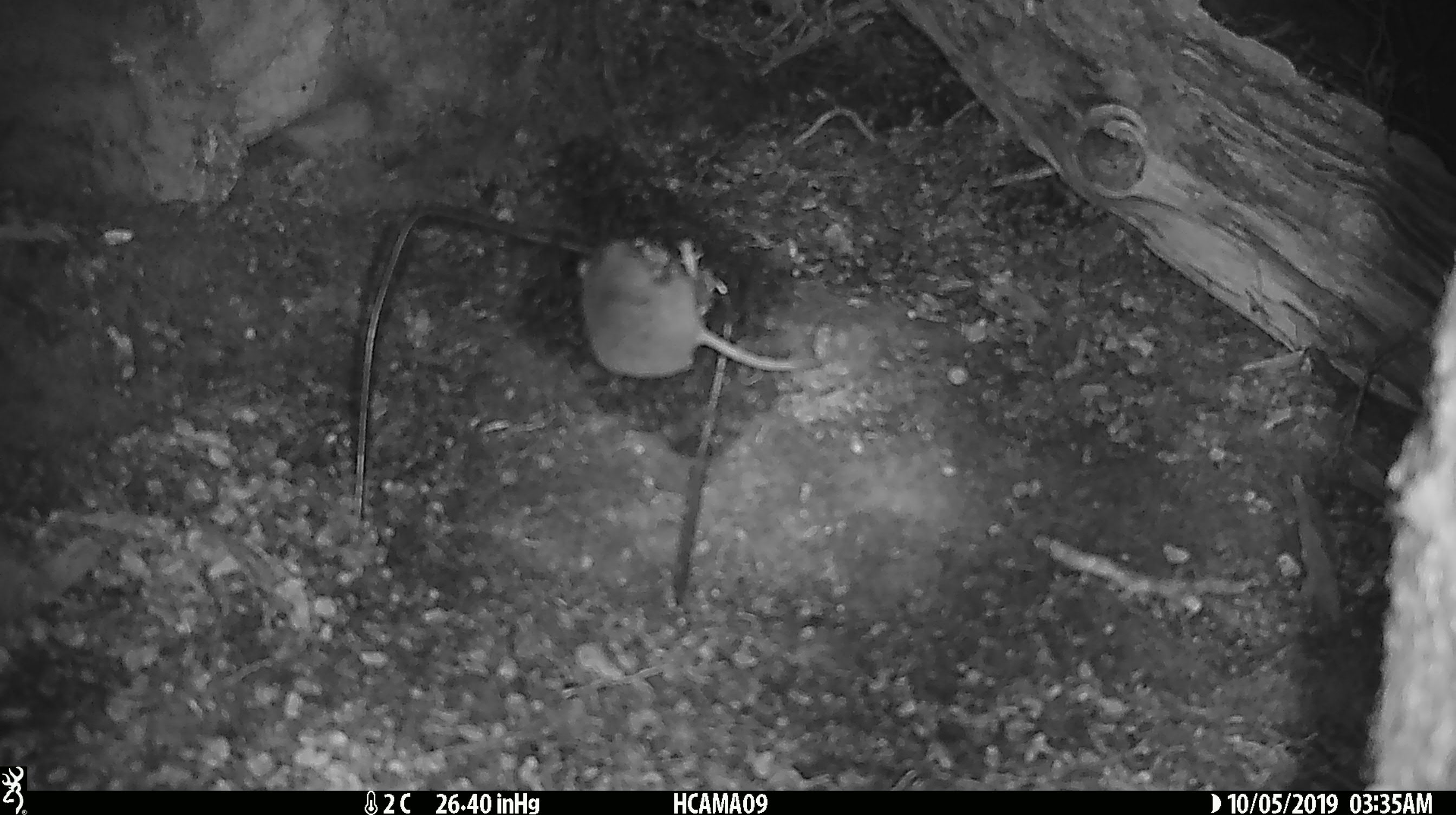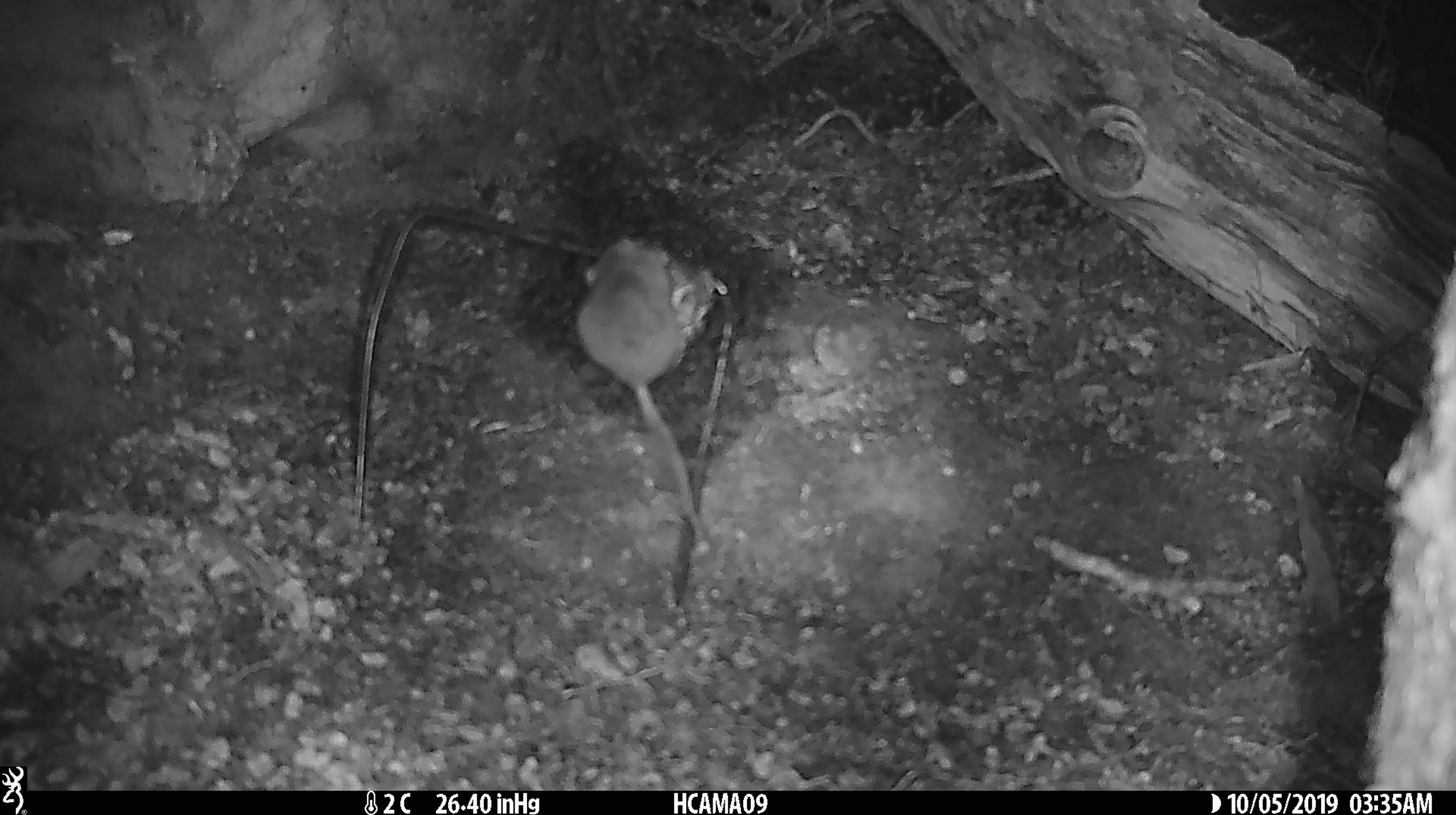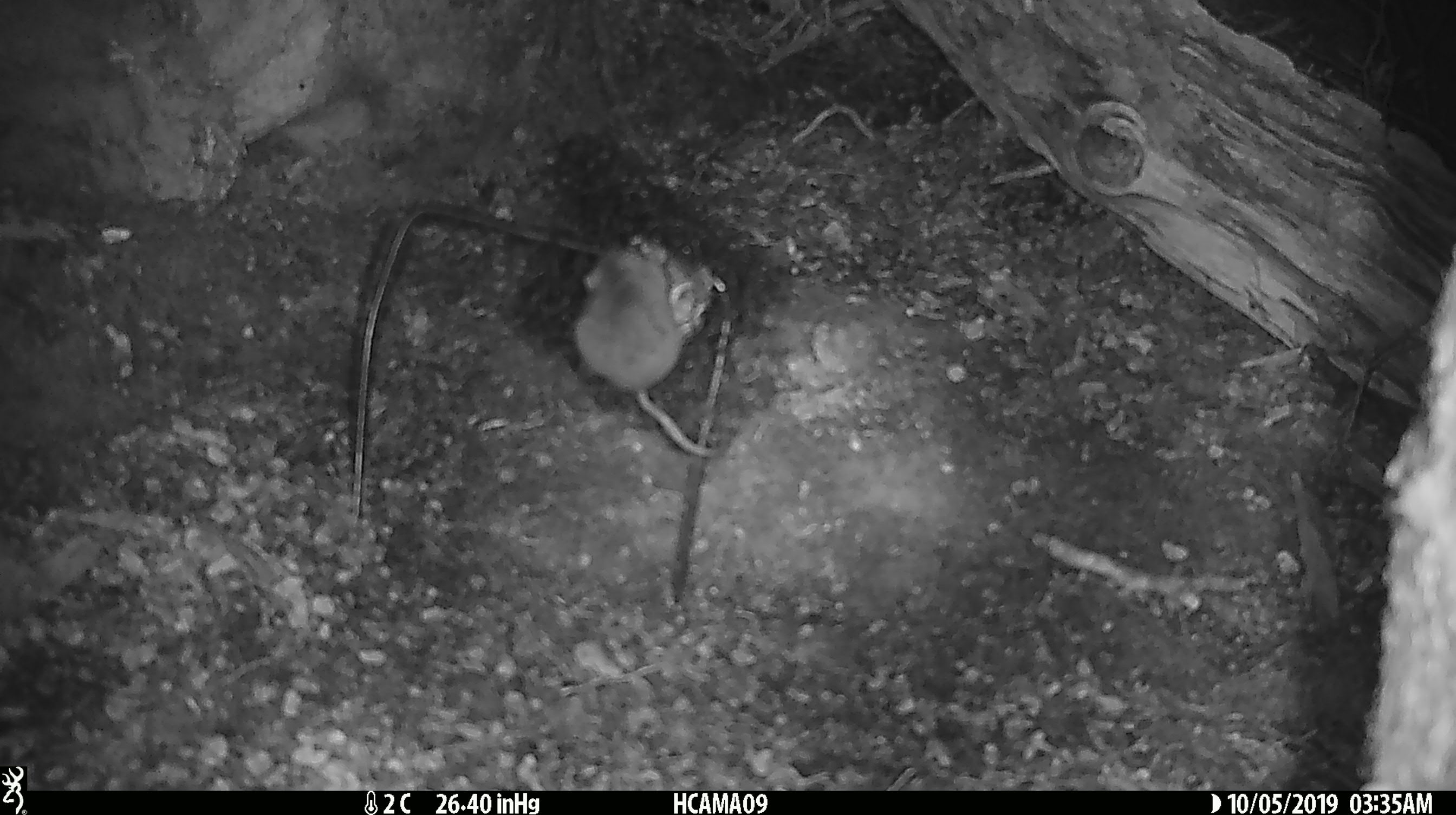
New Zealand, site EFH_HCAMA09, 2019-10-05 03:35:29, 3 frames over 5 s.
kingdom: Animalia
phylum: Chordata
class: Mammalia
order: Rodentia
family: Muridae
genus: Mus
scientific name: Mus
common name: mouse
Mouse (Mus).